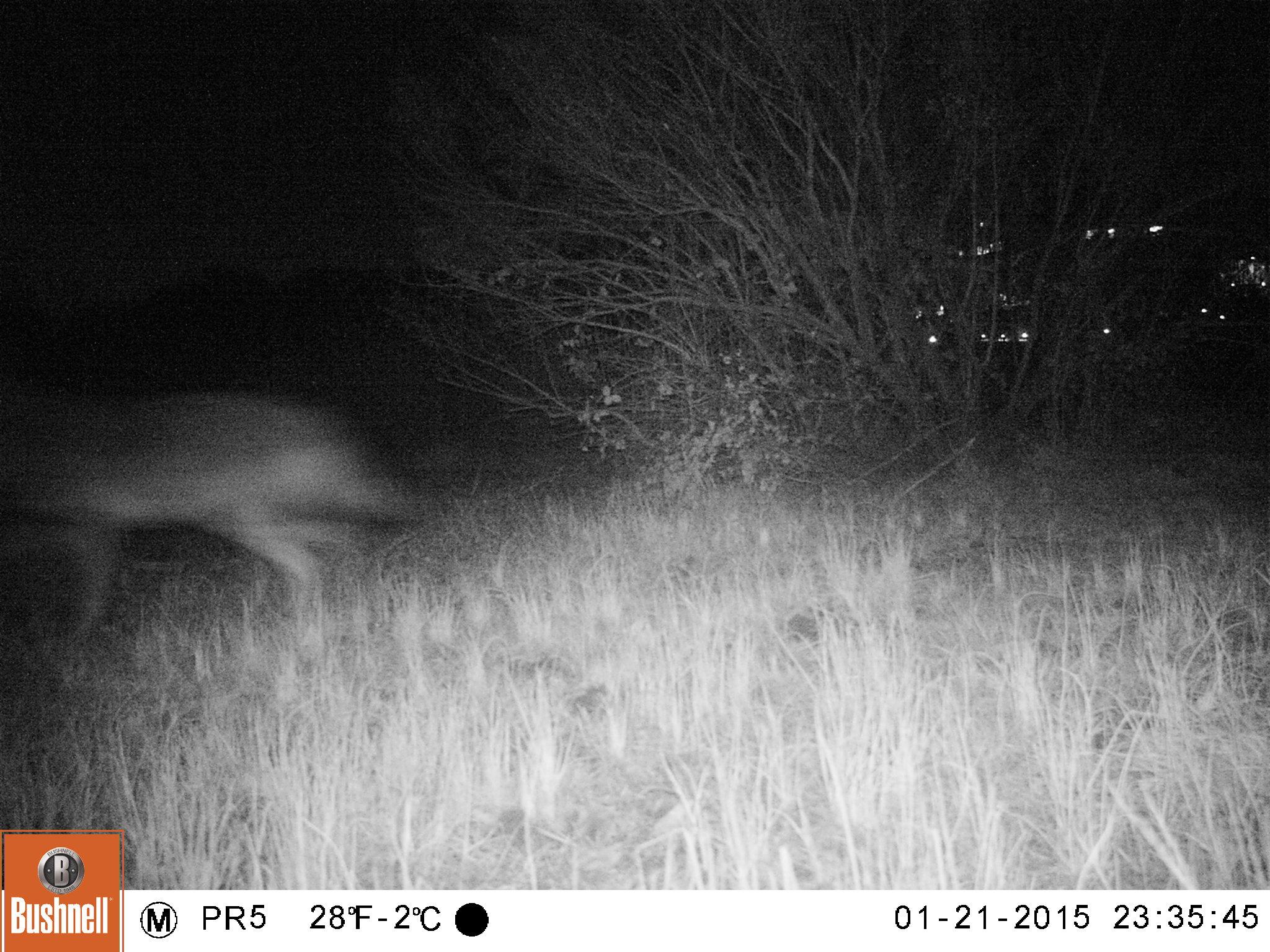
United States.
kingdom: Animalia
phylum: Chordata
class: Mammalia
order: Carnivora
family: Canidae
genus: Canis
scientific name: Canis latrans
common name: coyote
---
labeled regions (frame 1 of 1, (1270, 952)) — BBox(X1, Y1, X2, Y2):
Coyote: BBox(1, 381, 433, 636)